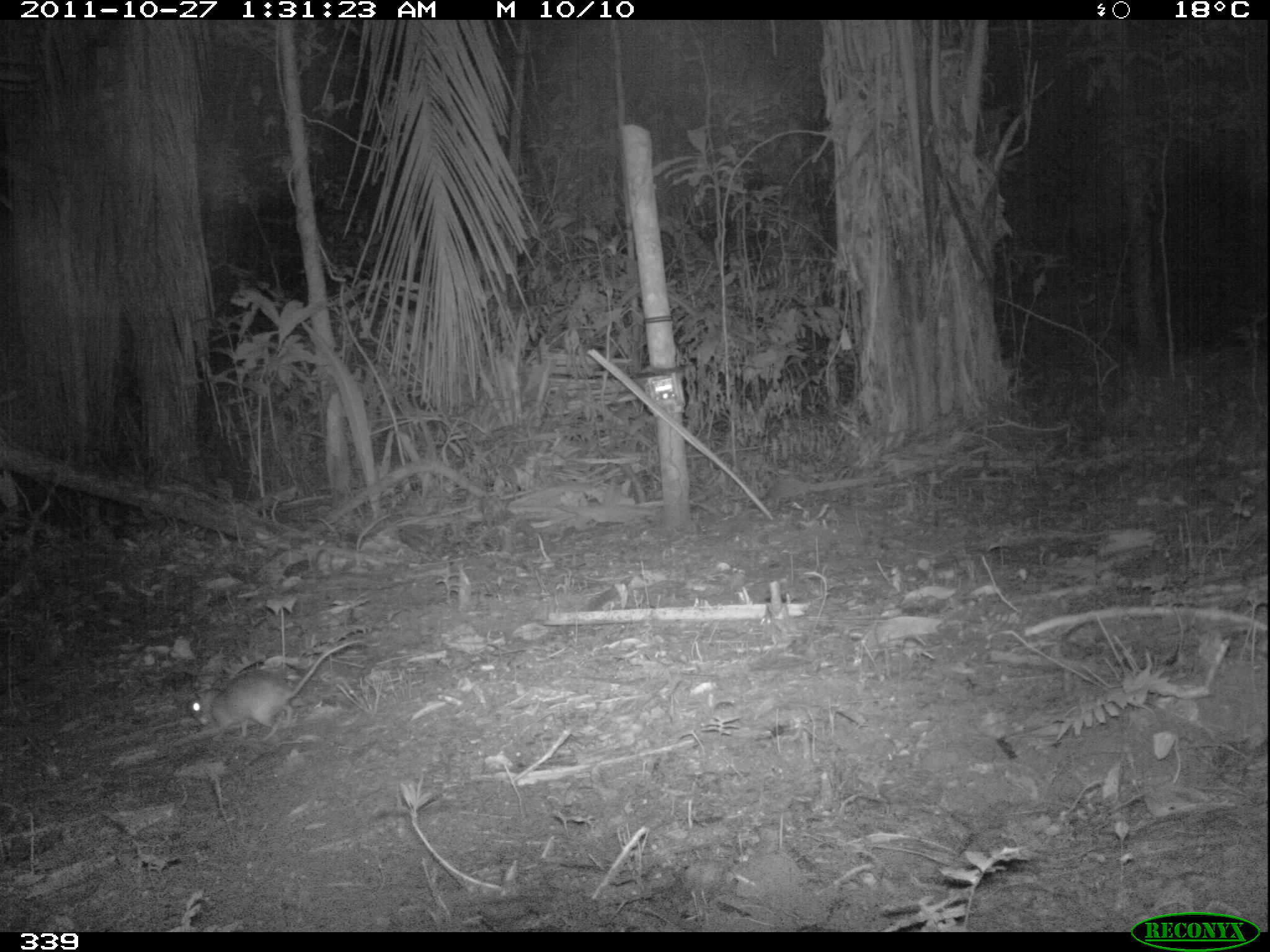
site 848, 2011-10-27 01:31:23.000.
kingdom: Animalia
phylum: Chordata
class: Mammalia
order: Rodentia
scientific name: Rodentia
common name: rodents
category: unknown rodent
Unknown rodent (rodents) (Rodentia).